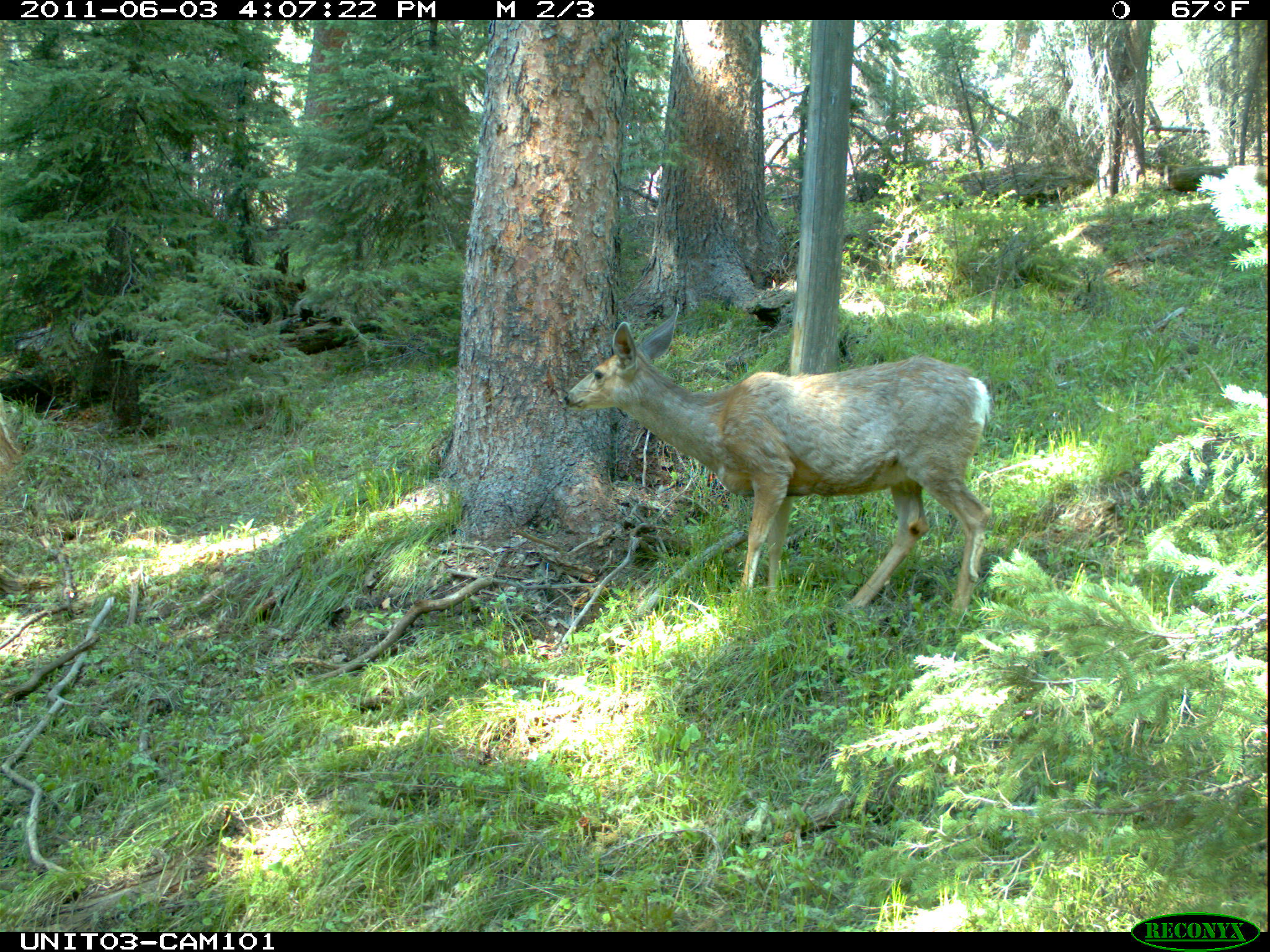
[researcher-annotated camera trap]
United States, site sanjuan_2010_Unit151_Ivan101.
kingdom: Animalia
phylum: Chordata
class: Mammalia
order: Artiodactyla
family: Cervidae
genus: Odocoileus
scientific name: Odocoileus hemionus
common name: mule deer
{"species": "Odocoileus hemionus (mule deer)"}